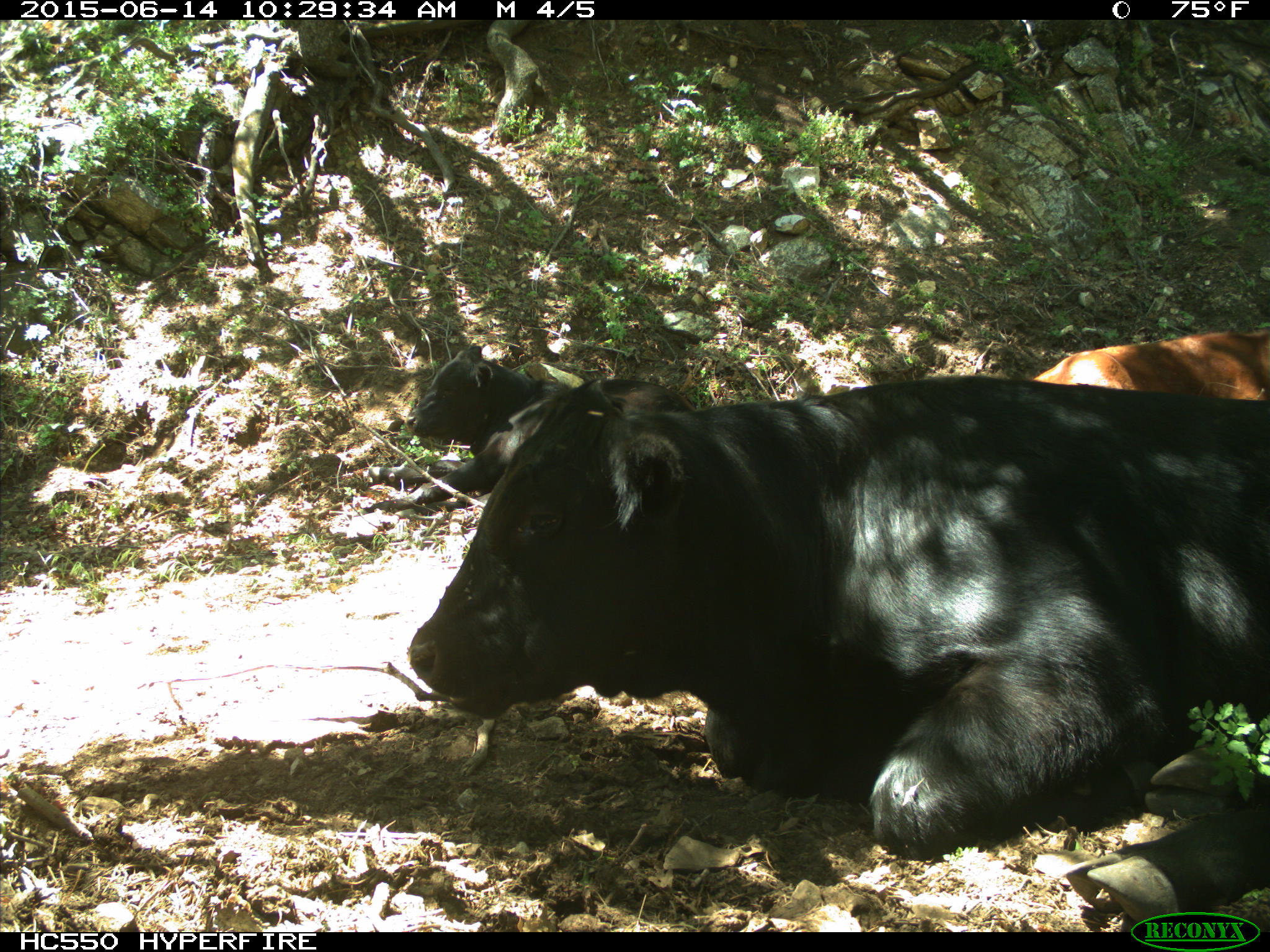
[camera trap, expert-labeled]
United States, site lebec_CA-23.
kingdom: Animalia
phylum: Chordata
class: Mammalia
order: Artiodactyla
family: Bovidae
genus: Bos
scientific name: Bos taurus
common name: domestic cow